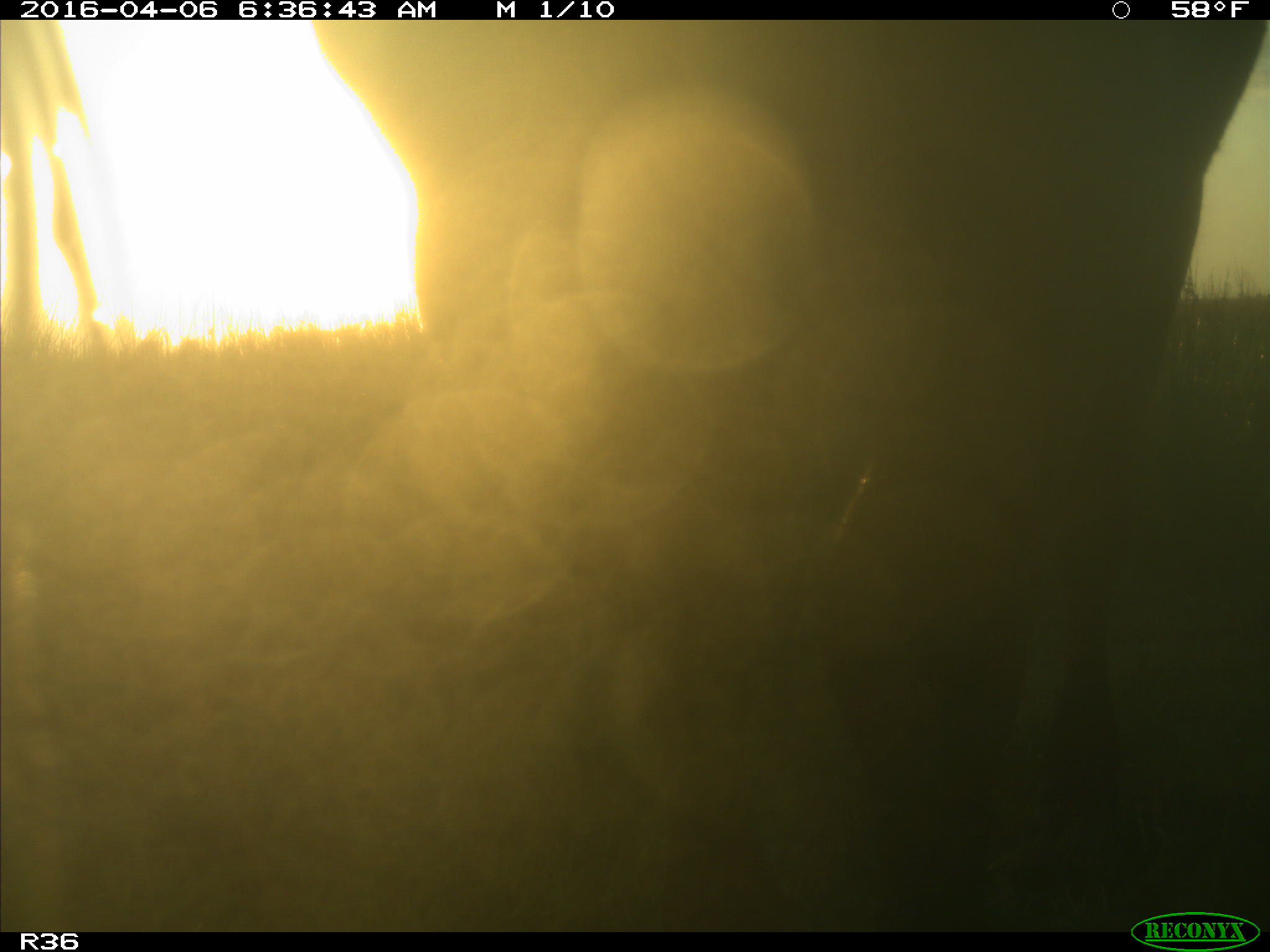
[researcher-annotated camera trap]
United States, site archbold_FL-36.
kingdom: Animalia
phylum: Chordata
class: Mammalia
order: Artiodactyla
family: Bovidae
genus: Bos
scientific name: Bos taurus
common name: domestic cow